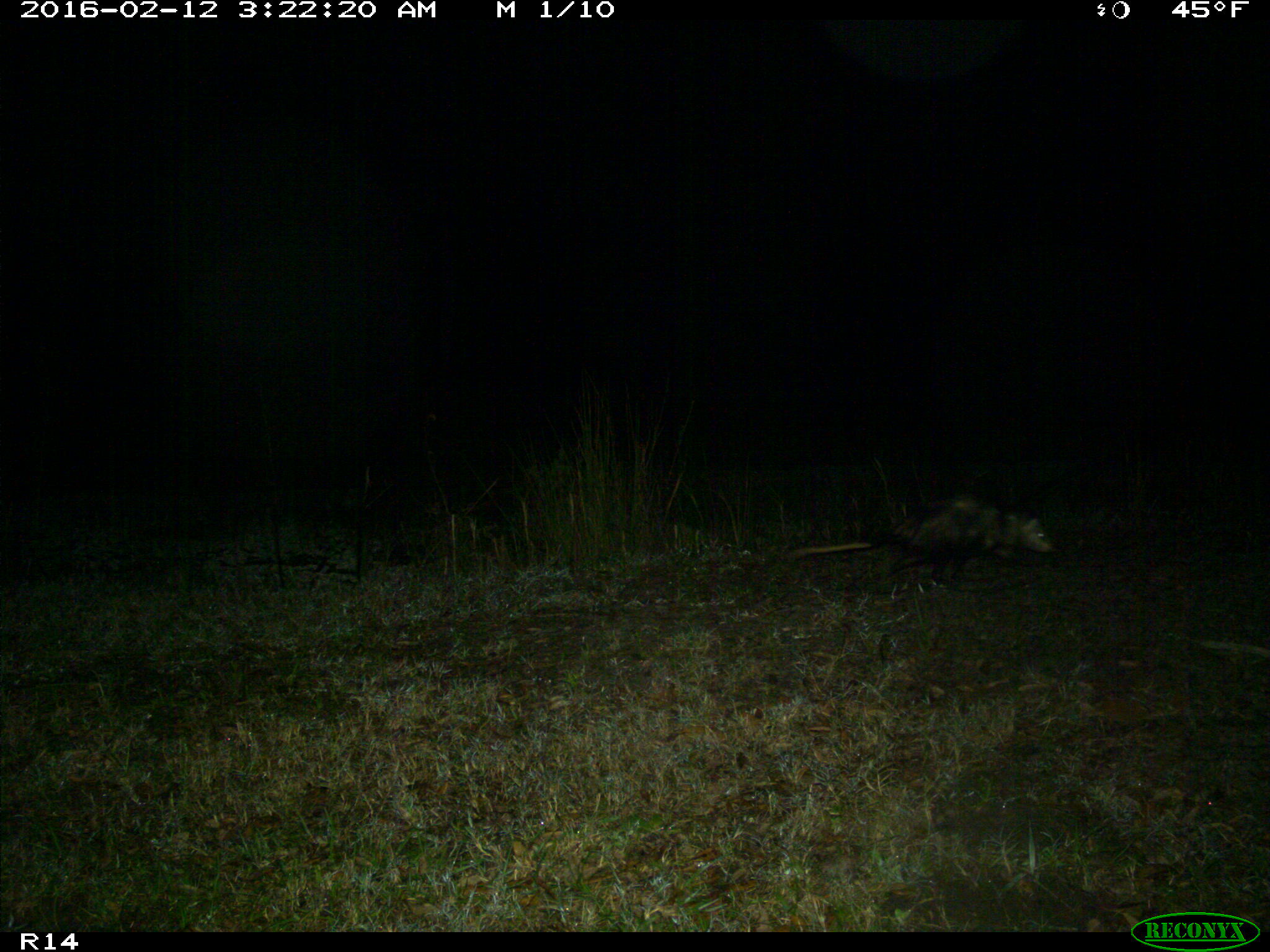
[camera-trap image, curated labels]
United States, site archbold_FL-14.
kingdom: Animalia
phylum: Chordata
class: Mammalia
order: Didelphimorphia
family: Didelphidae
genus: Didelphis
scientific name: Didelphis virginiana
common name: virginia opossum